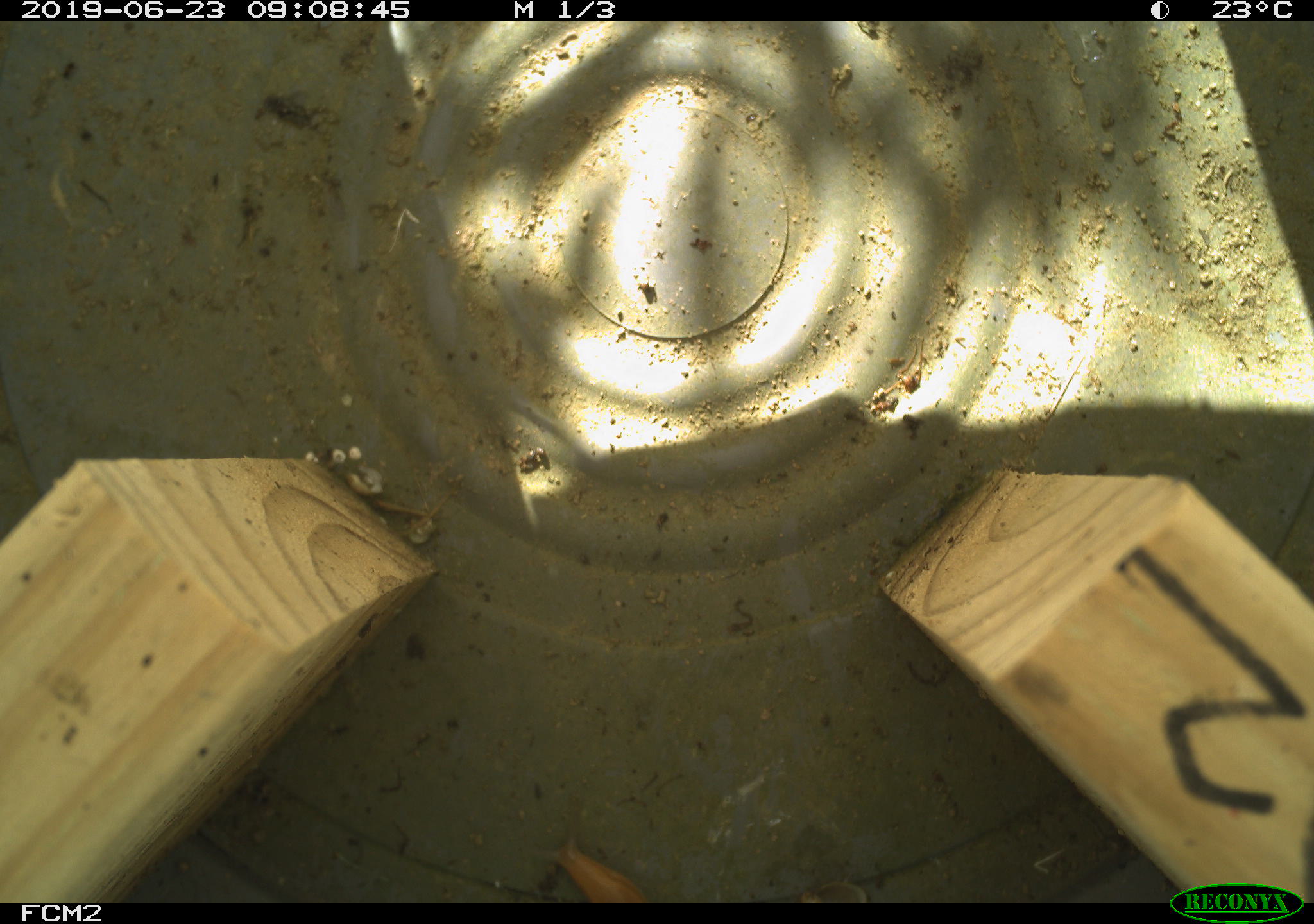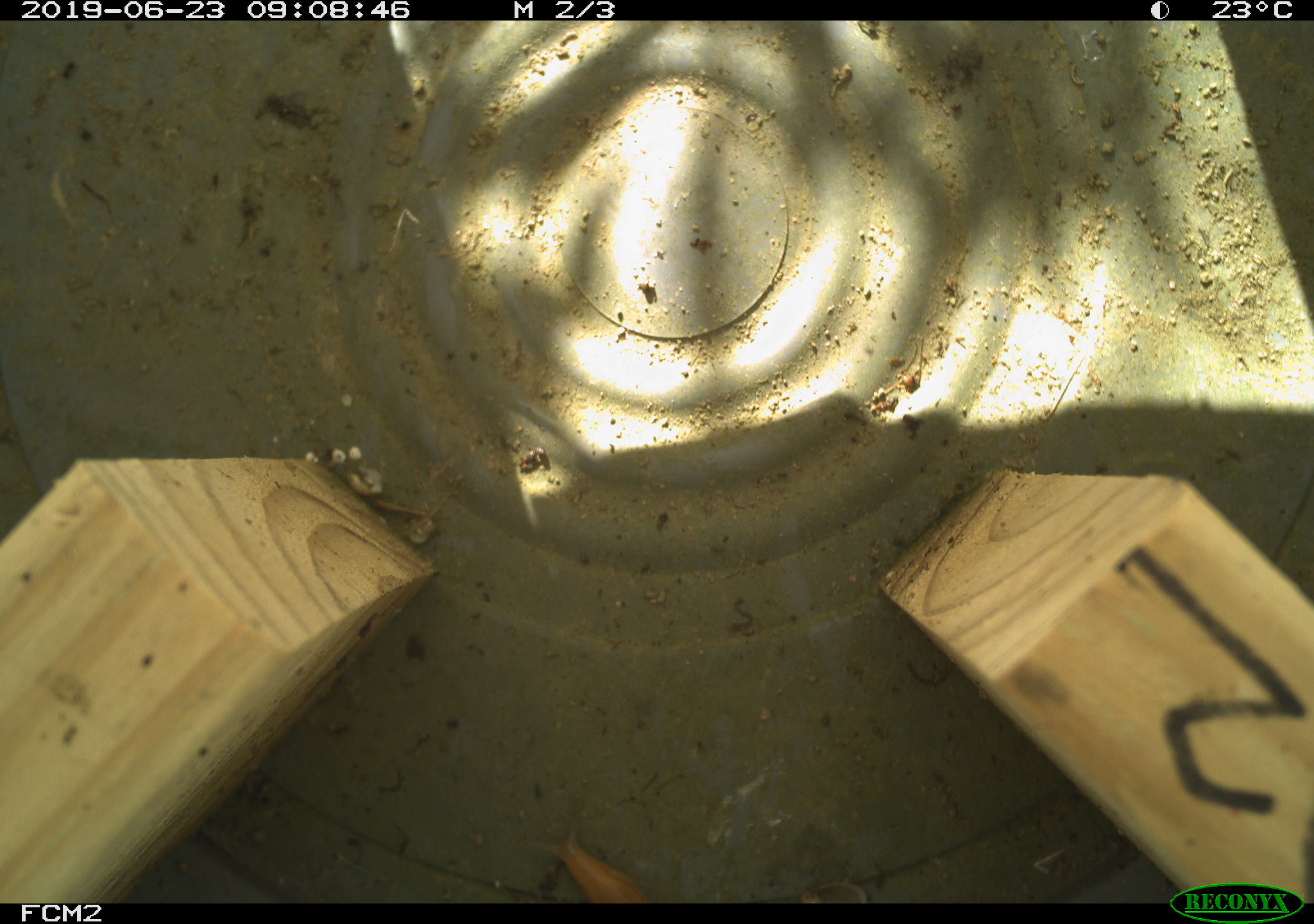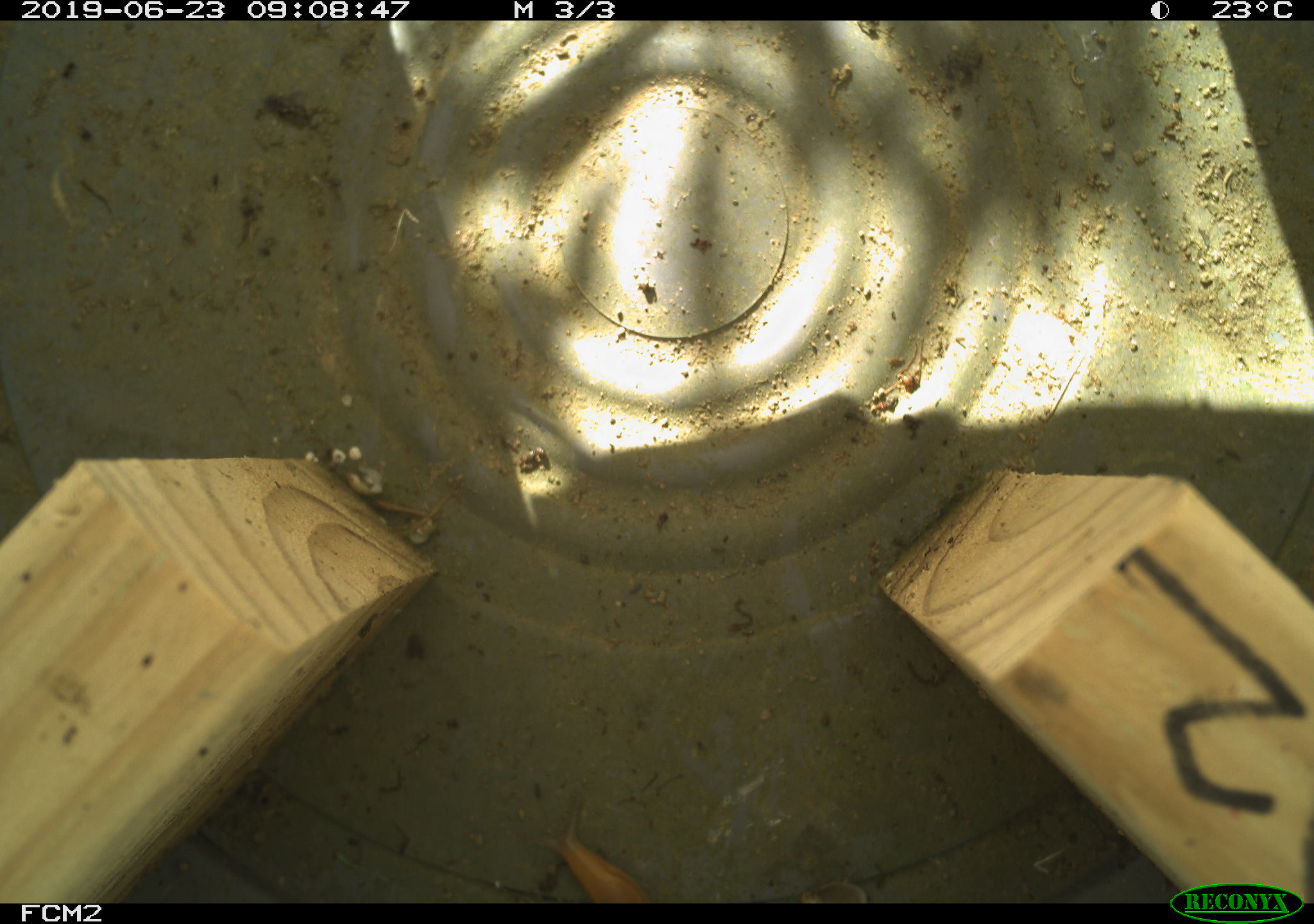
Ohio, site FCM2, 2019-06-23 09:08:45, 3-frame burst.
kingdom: Animalia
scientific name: Animalia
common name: animal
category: invertebrate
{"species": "invertebrate (animal) (Animalia)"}